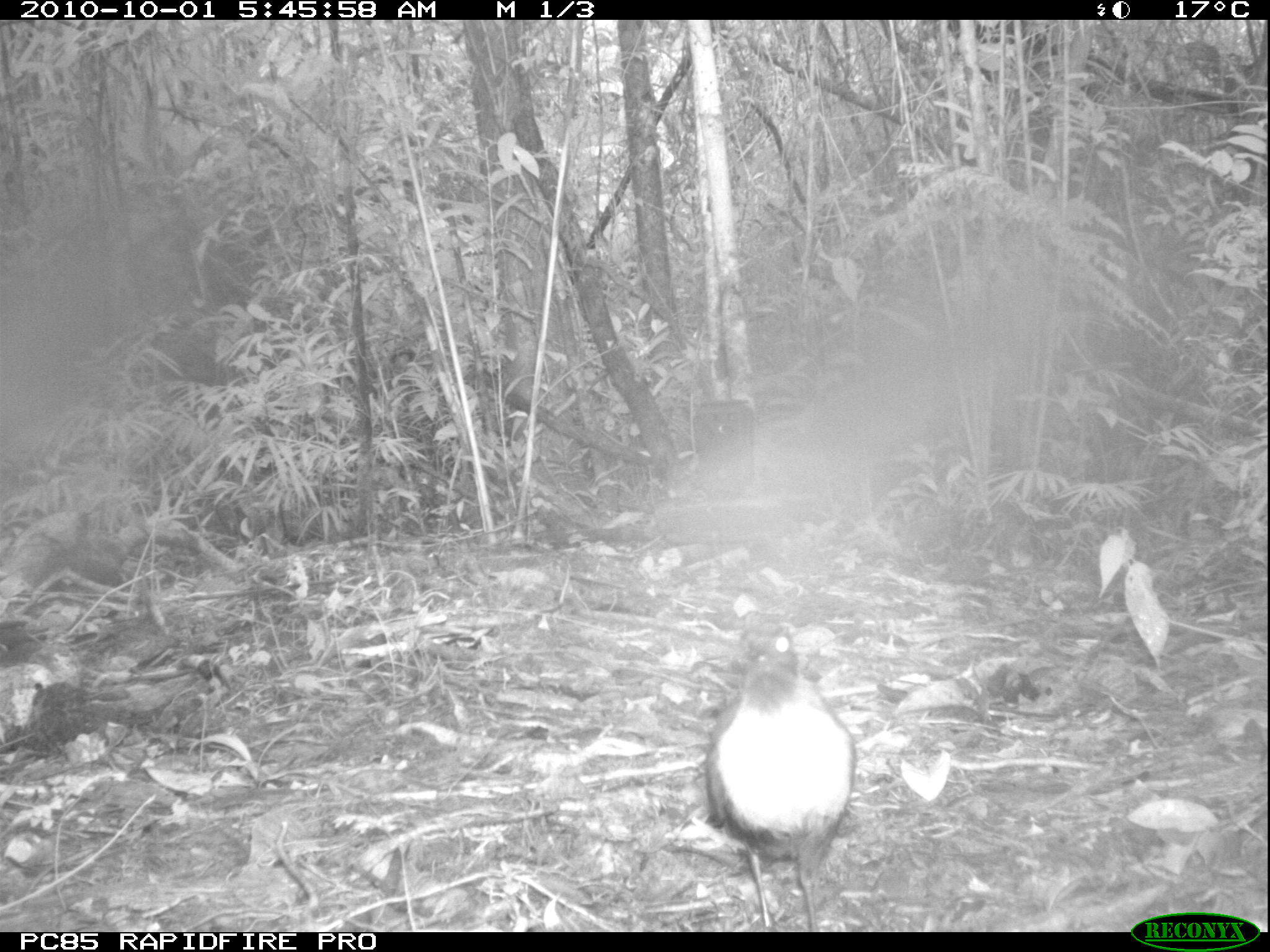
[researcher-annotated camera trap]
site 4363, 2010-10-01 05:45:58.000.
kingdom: Animalia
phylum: Chordata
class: Aves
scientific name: Aves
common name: bird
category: unknown bird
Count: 1.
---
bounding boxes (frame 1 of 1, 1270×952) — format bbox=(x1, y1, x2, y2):
unknown bird: bbox=(699, 618, 860, 931)